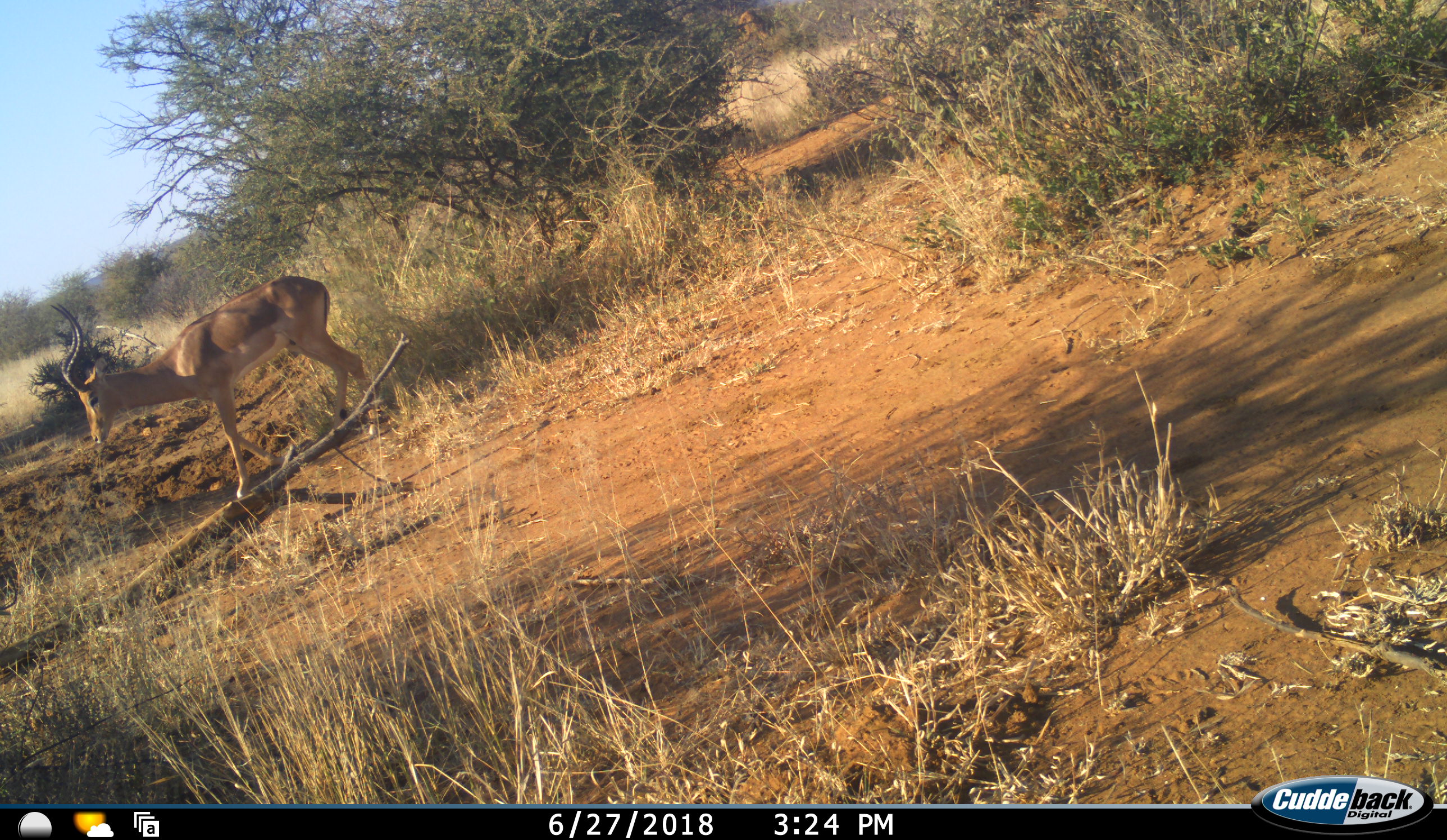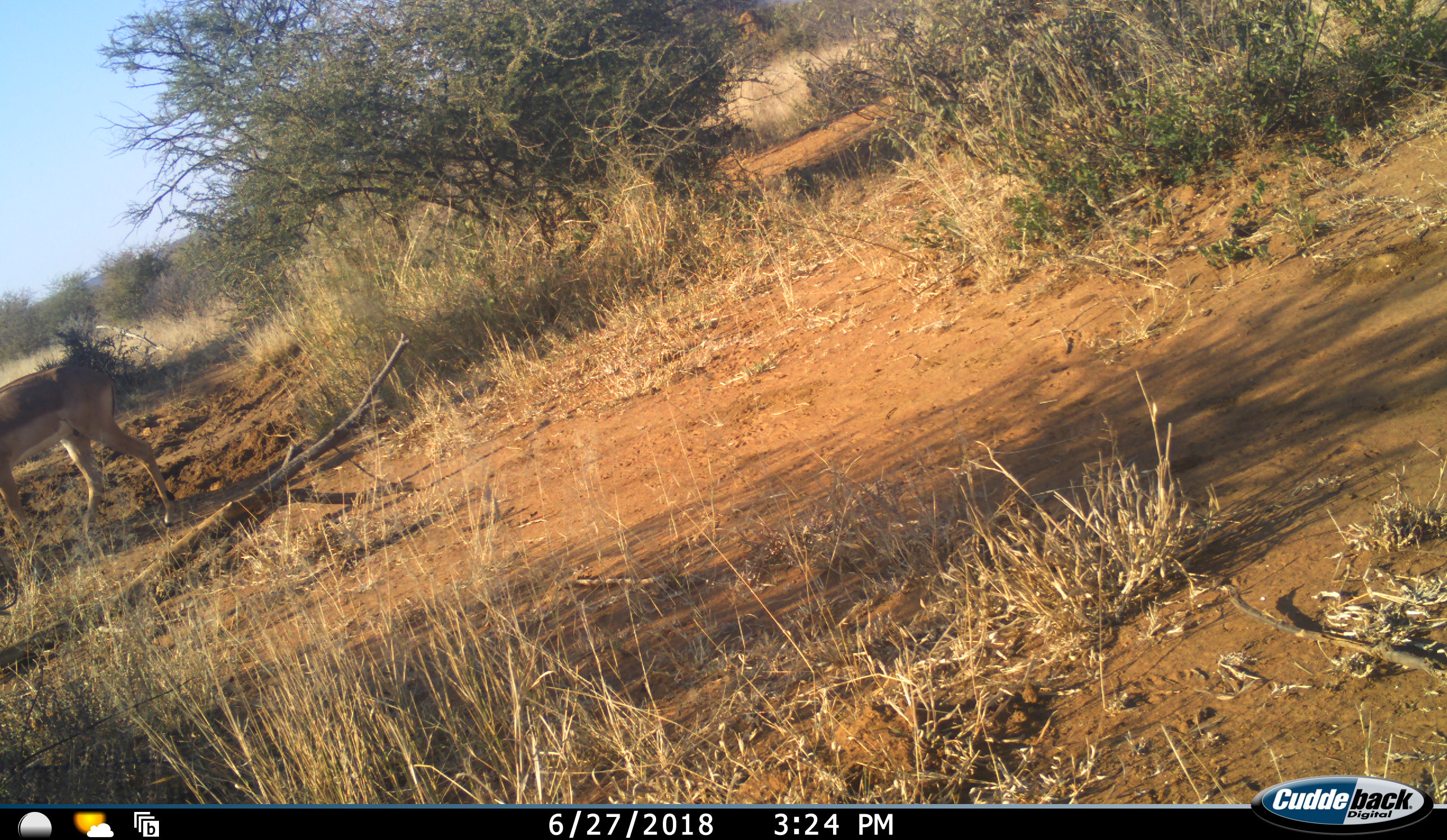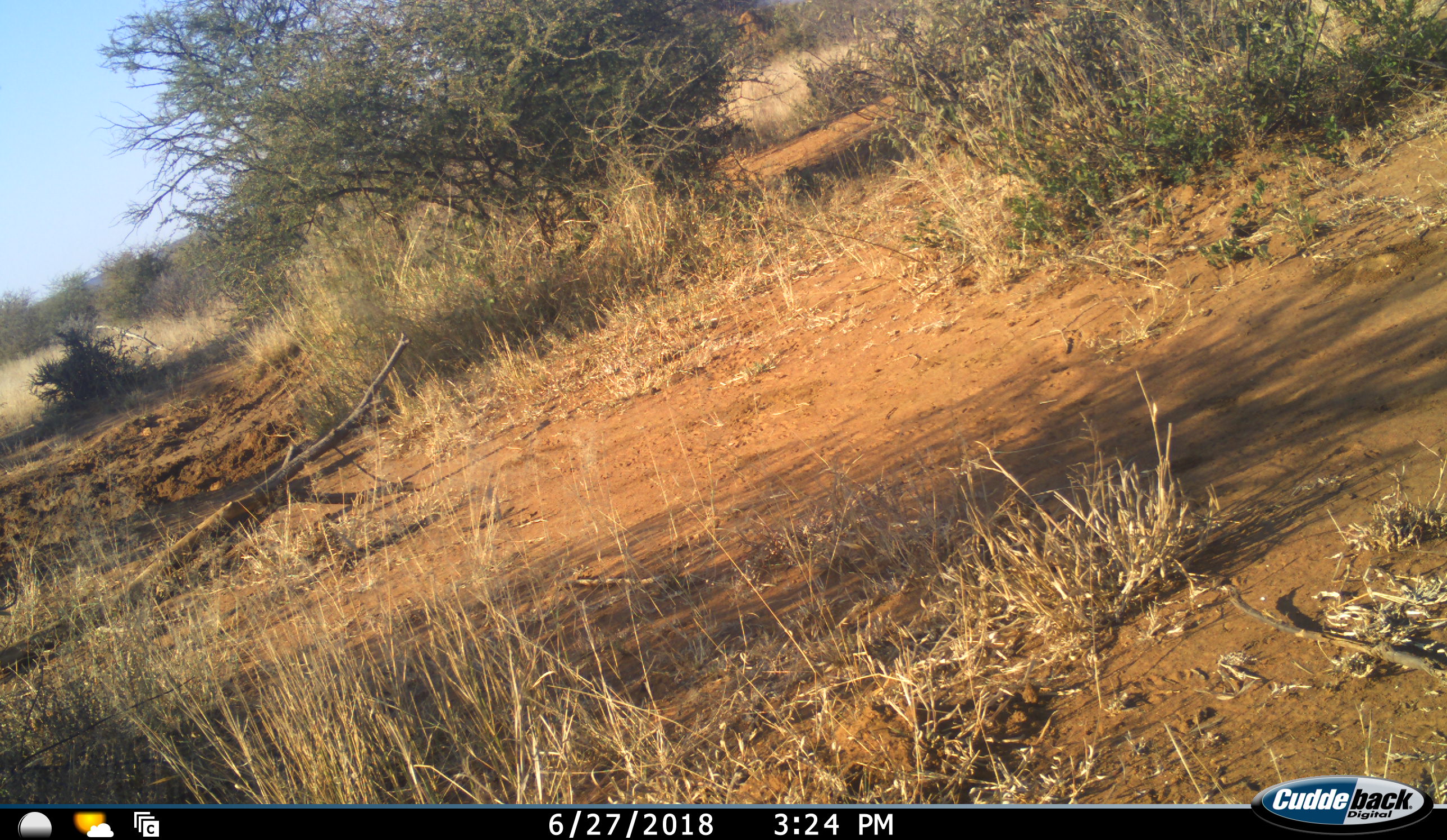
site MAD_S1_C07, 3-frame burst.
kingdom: Animalia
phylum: Chordata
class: Mammalia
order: Artiodactyla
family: Bovidae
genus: Aepyceros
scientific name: Aepyceros melampus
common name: impala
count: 1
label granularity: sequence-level